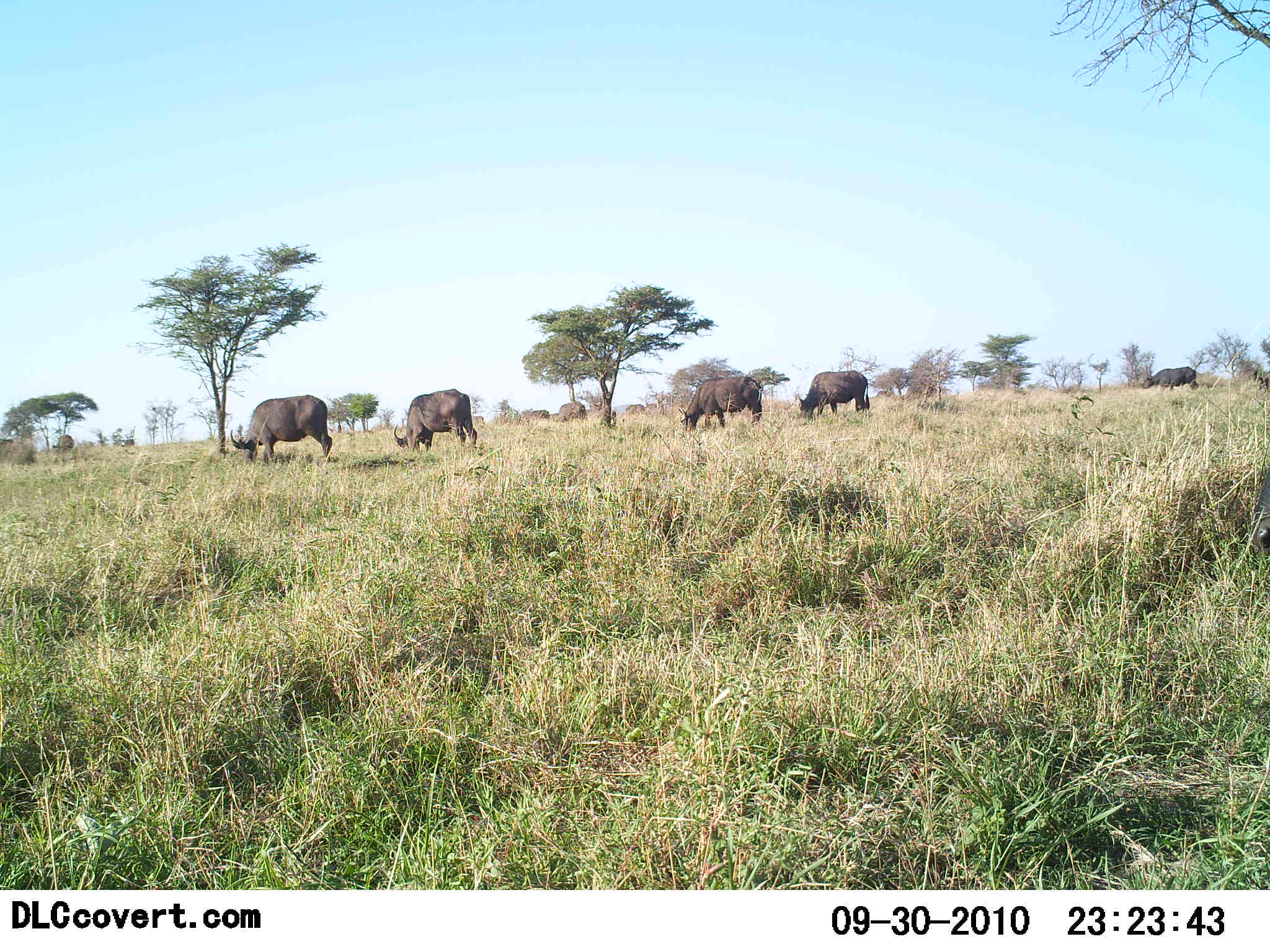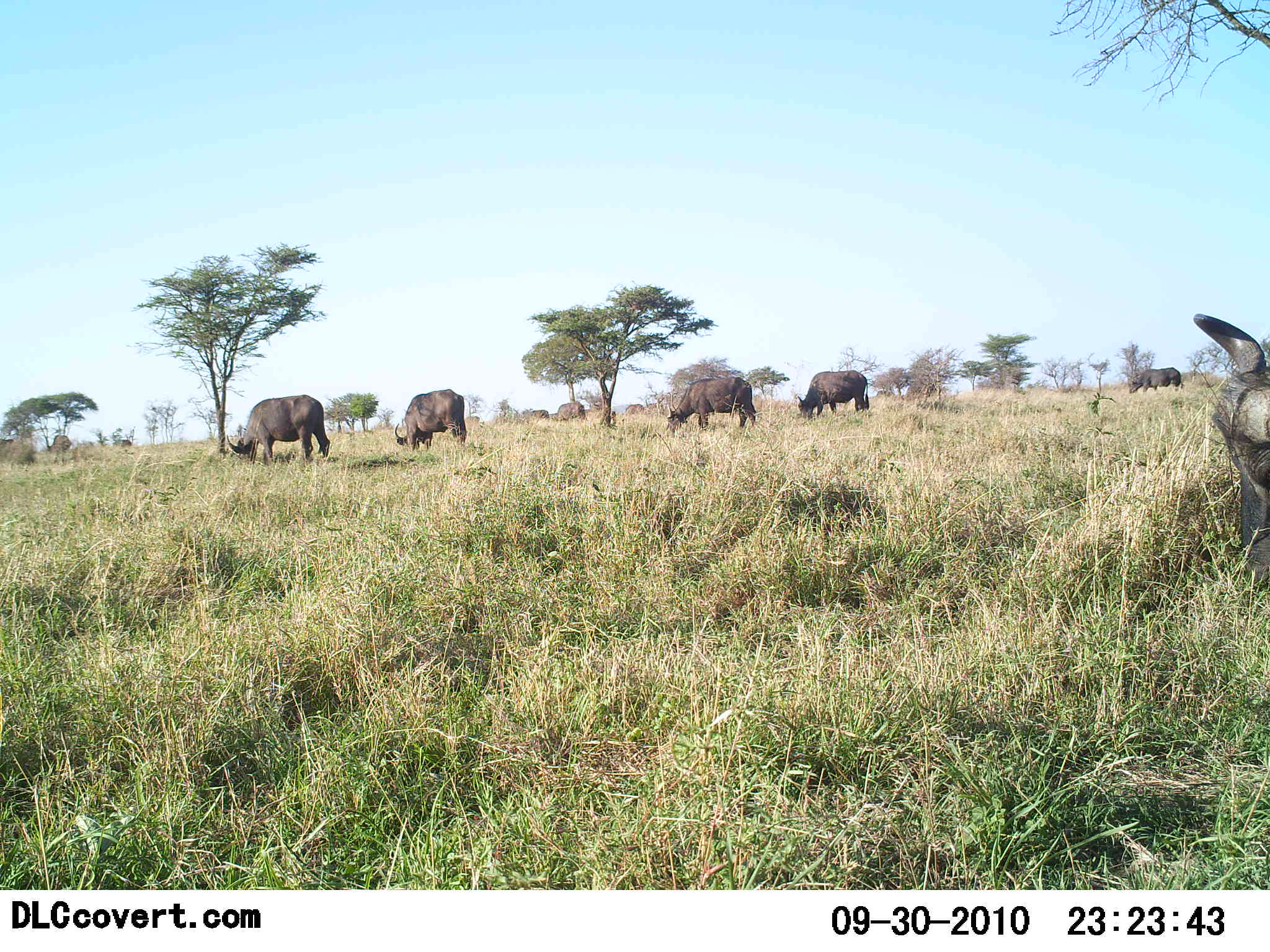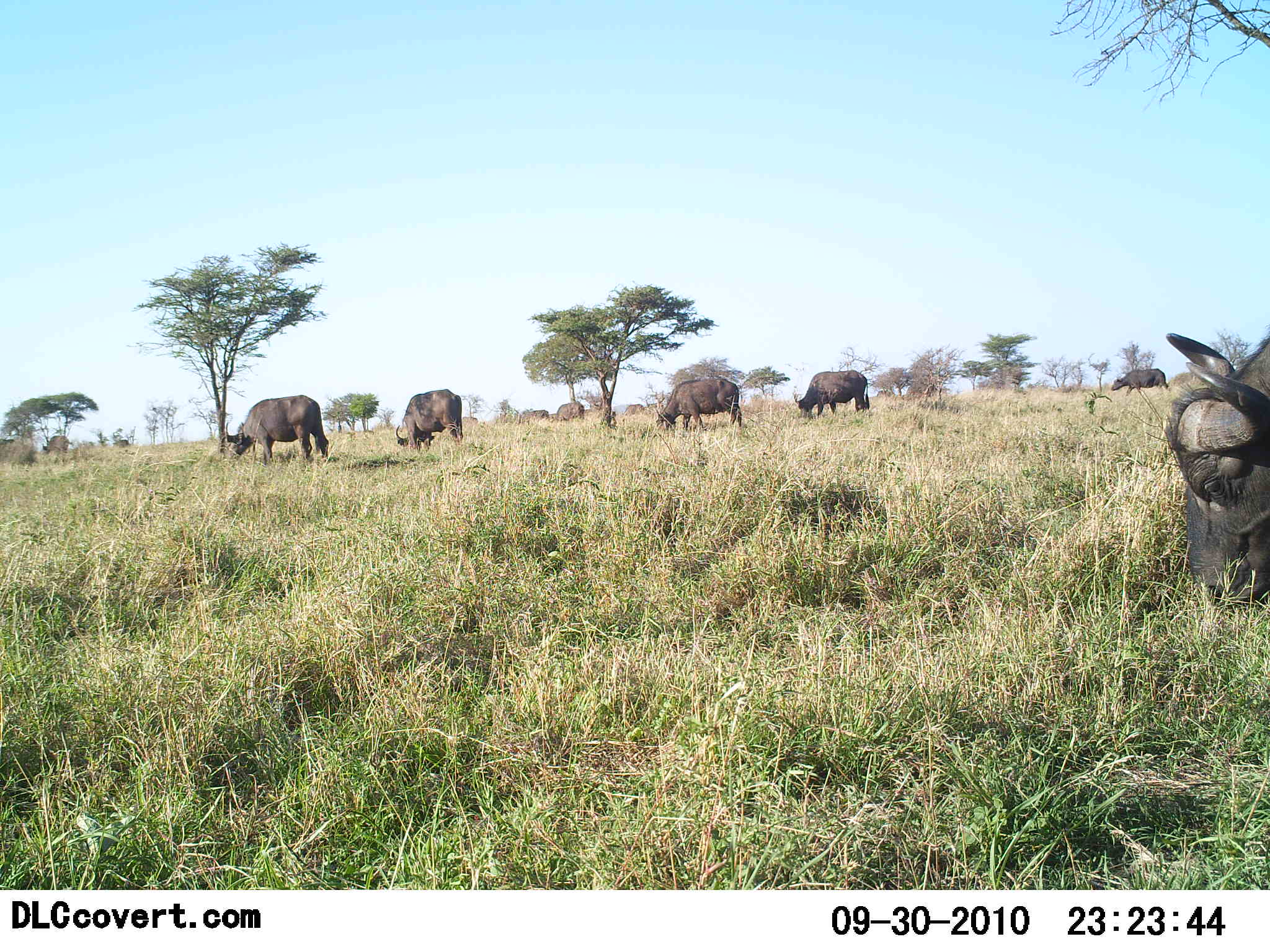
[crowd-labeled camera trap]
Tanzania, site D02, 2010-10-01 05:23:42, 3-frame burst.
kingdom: Animalia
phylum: Chordata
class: Mammalia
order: Artiodactyla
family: Bovidae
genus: Syncerus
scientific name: Syncerus caffer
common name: cape buffalo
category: buffalo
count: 9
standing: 29%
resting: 0%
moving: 43%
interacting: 0%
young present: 0%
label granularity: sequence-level